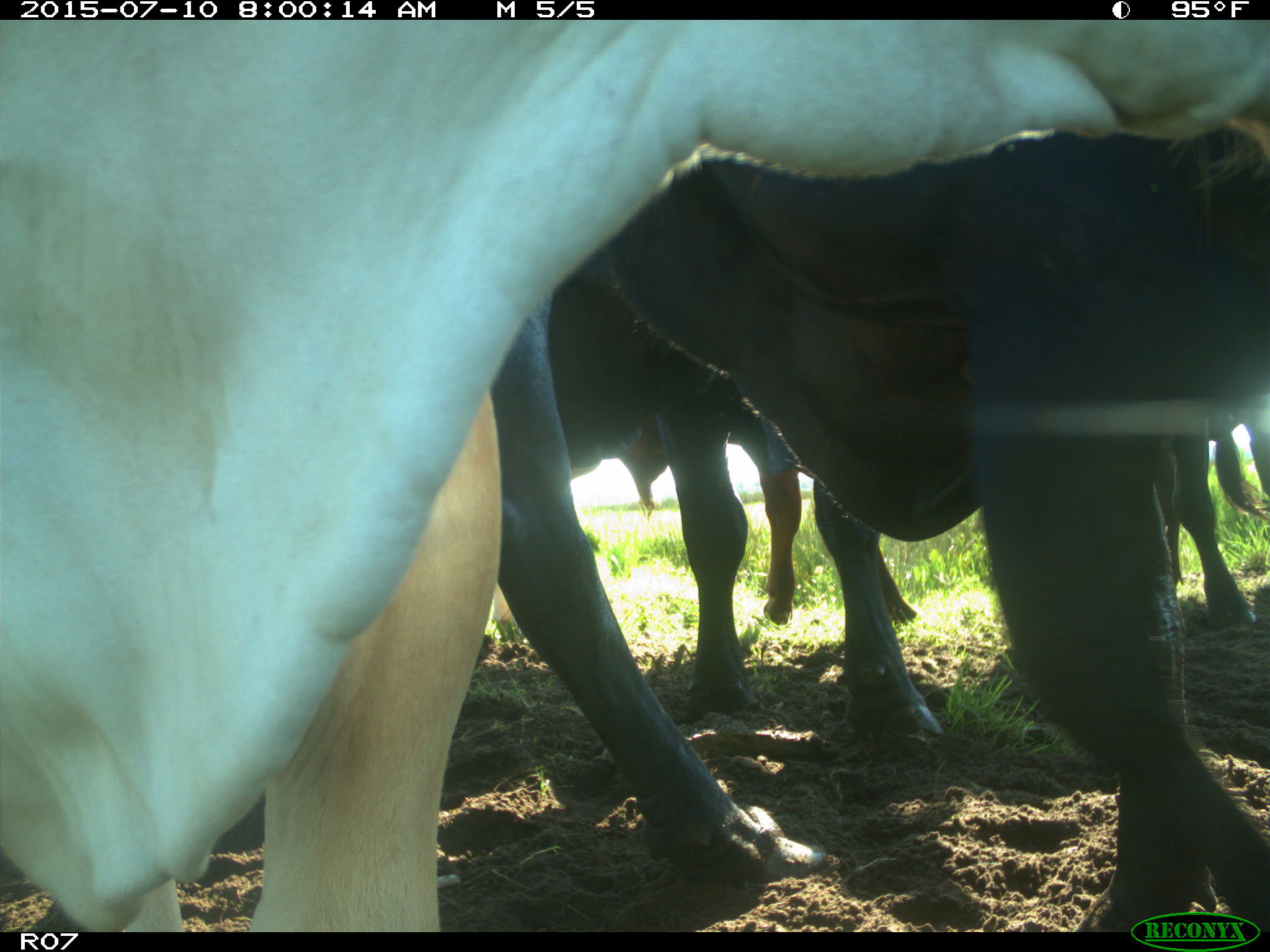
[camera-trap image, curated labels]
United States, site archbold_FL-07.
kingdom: Animalia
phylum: Chordata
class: Mammalia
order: Artiodactyla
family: Bovidae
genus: Bos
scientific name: Bos taurus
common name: domestic cow